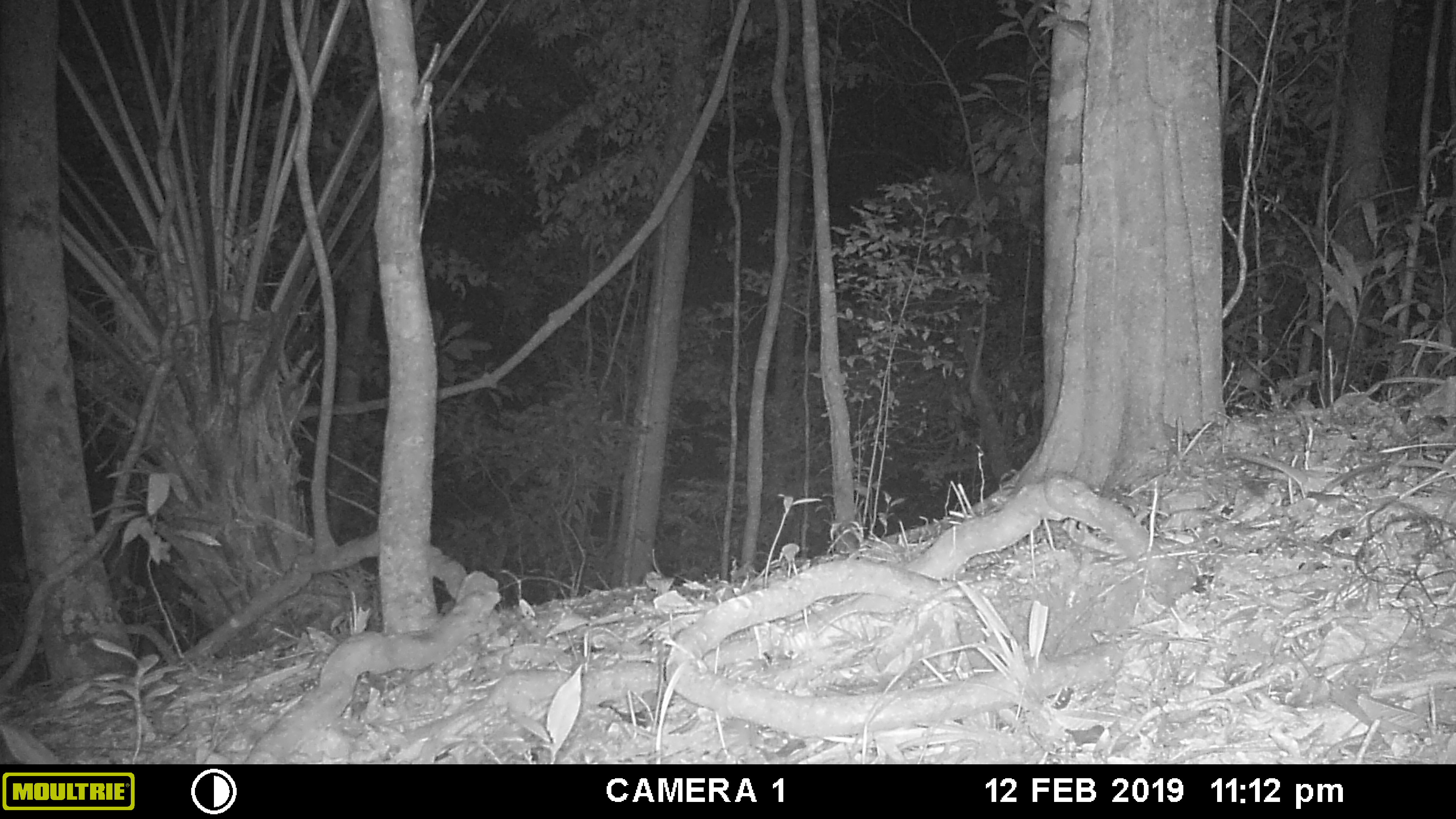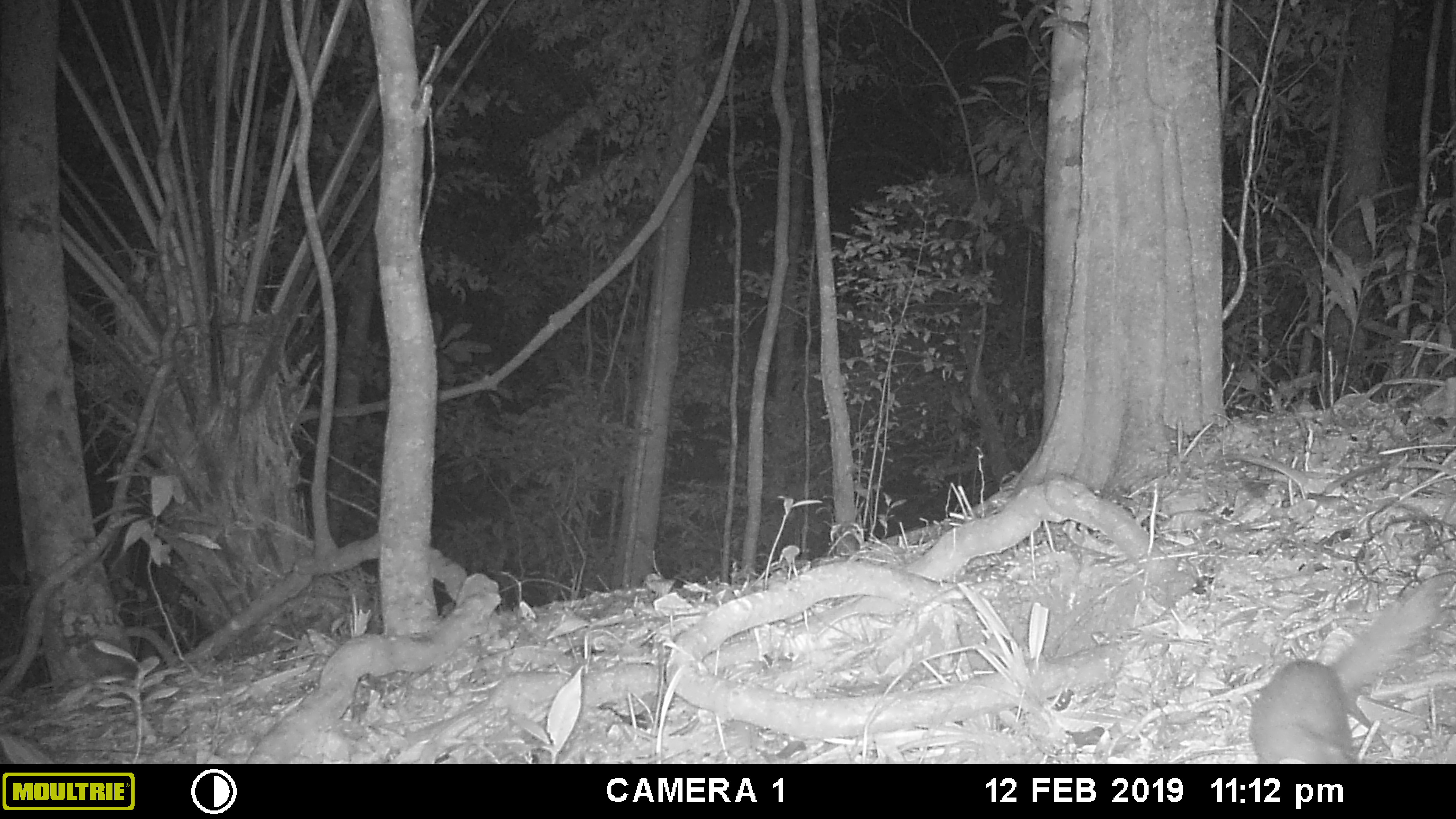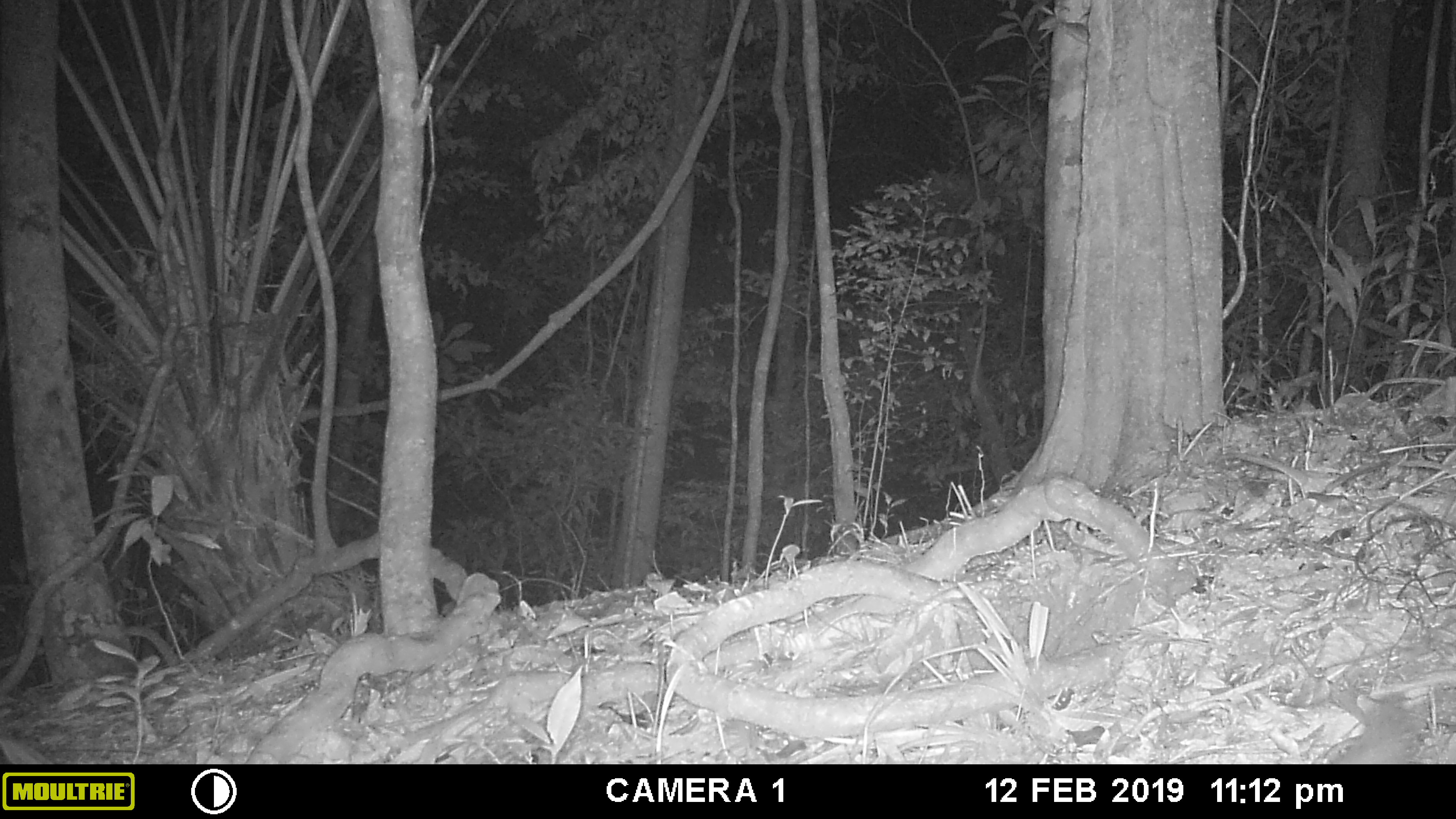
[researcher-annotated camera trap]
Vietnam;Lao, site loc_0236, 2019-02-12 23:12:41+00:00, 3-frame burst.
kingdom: Animalia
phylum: Chordata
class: Mammalia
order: Carnivora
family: Mustelidae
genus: Melogale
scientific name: Melogale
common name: ferret badger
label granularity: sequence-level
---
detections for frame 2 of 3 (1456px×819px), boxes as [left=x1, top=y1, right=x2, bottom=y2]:
ferret badger: [left=1249, top=583, right=1440, bottom=764]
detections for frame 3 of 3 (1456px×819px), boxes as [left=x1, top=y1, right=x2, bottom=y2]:
ferret badger: [left=1330, top=702, right=1426, bottom=764]